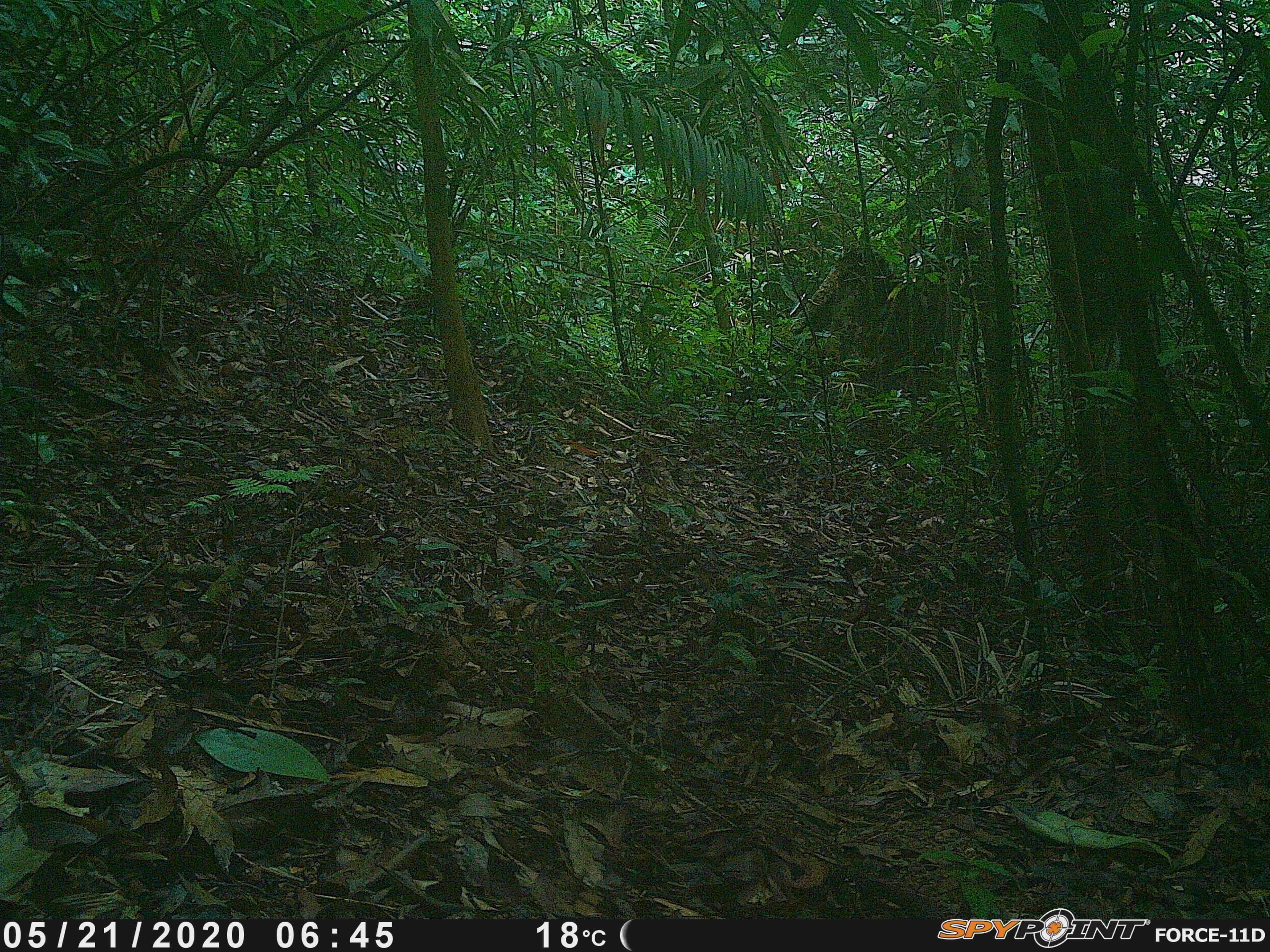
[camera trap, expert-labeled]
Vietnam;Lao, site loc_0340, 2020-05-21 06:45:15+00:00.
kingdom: Animalia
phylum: Chordata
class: Aves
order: Galliformes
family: Phasianidae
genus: Polyplectron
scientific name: Polyplectron bicalcaratum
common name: gray peacock-pheasant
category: grey peacock pheasant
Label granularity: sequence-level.